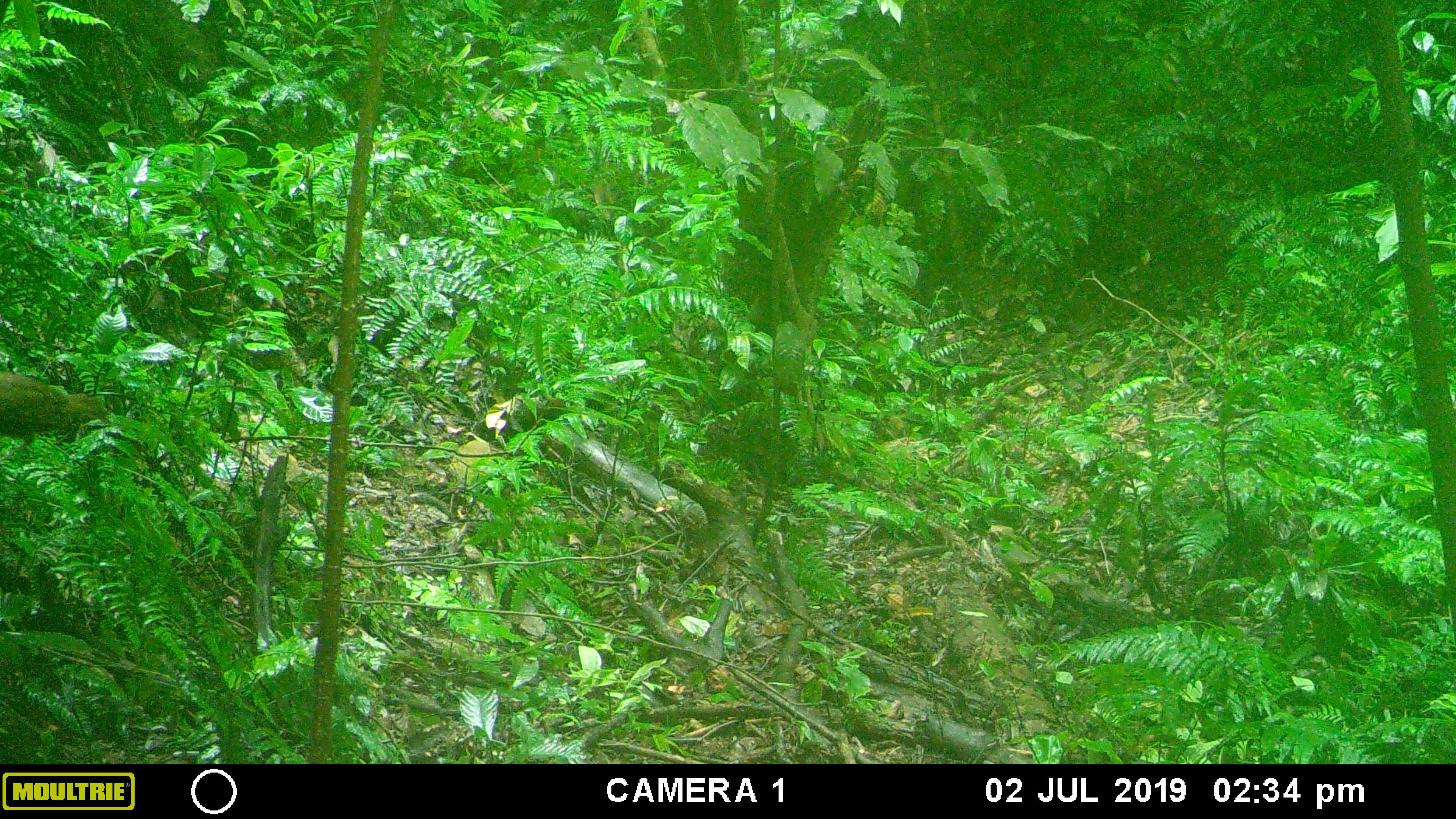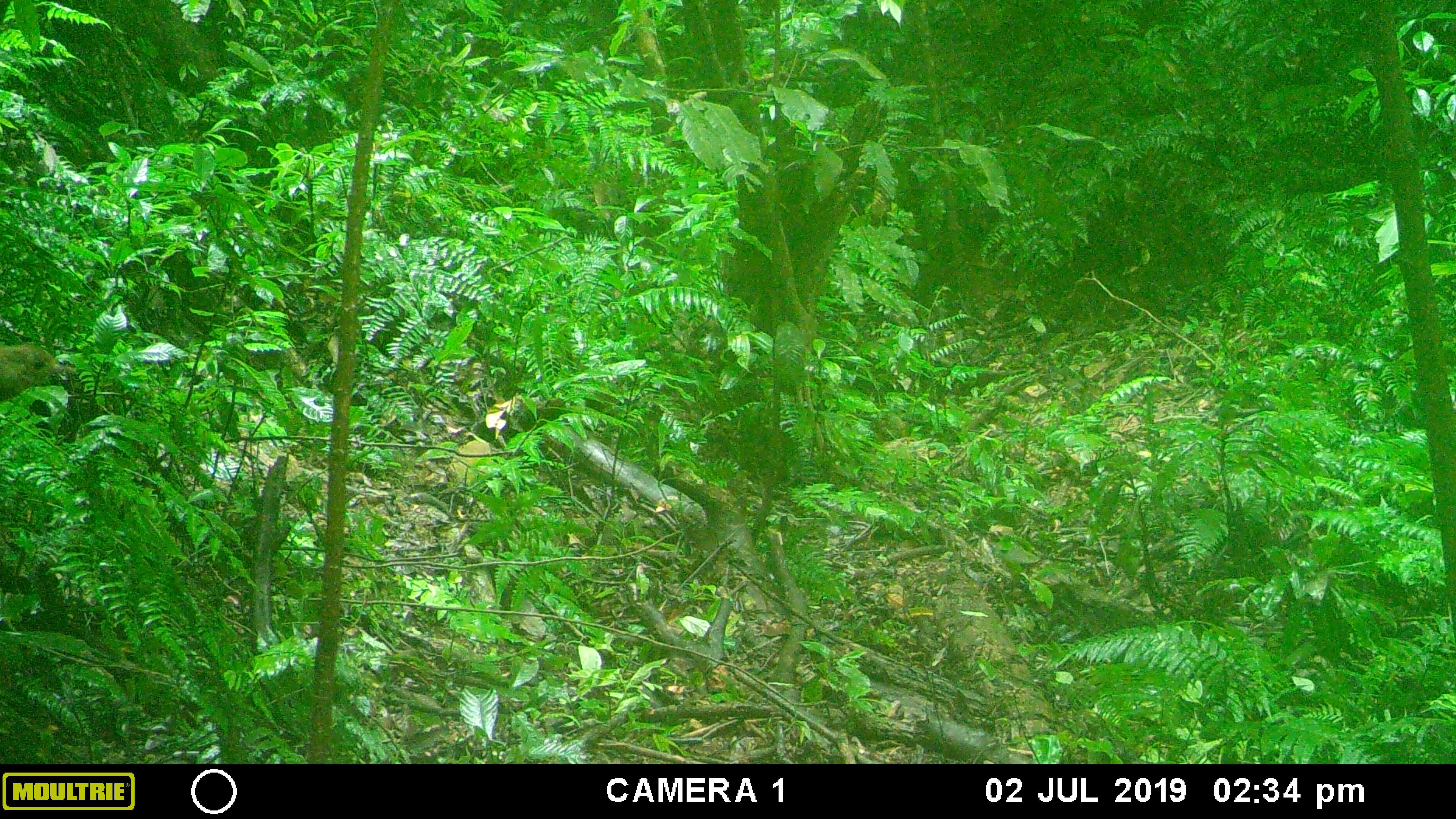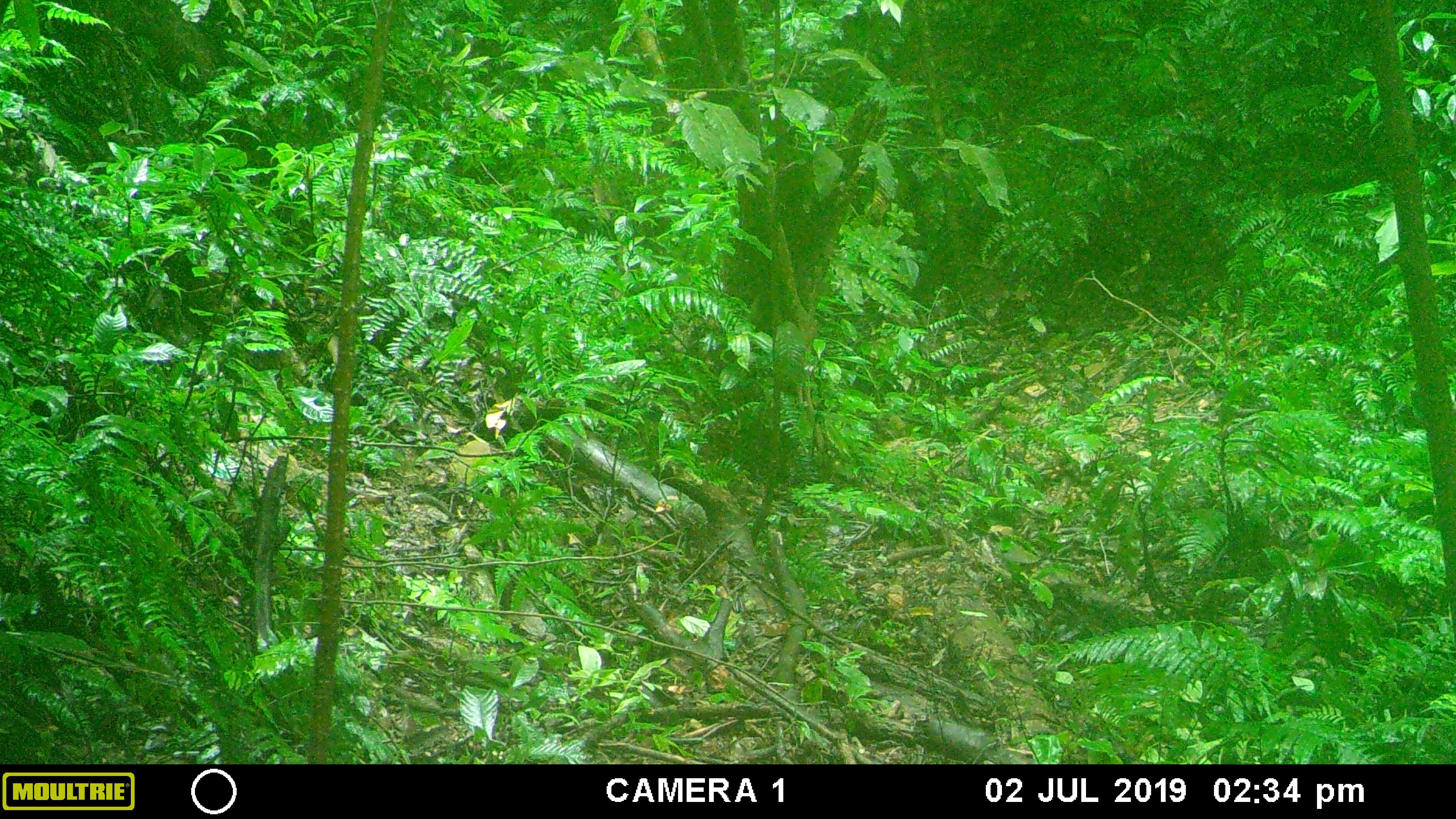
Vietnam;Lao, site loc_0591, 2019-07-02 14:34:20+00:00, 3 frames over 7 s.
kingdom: Animalia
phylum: Chordata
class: Aves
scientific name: Aves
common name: bird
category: unidentified bird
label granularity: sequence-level